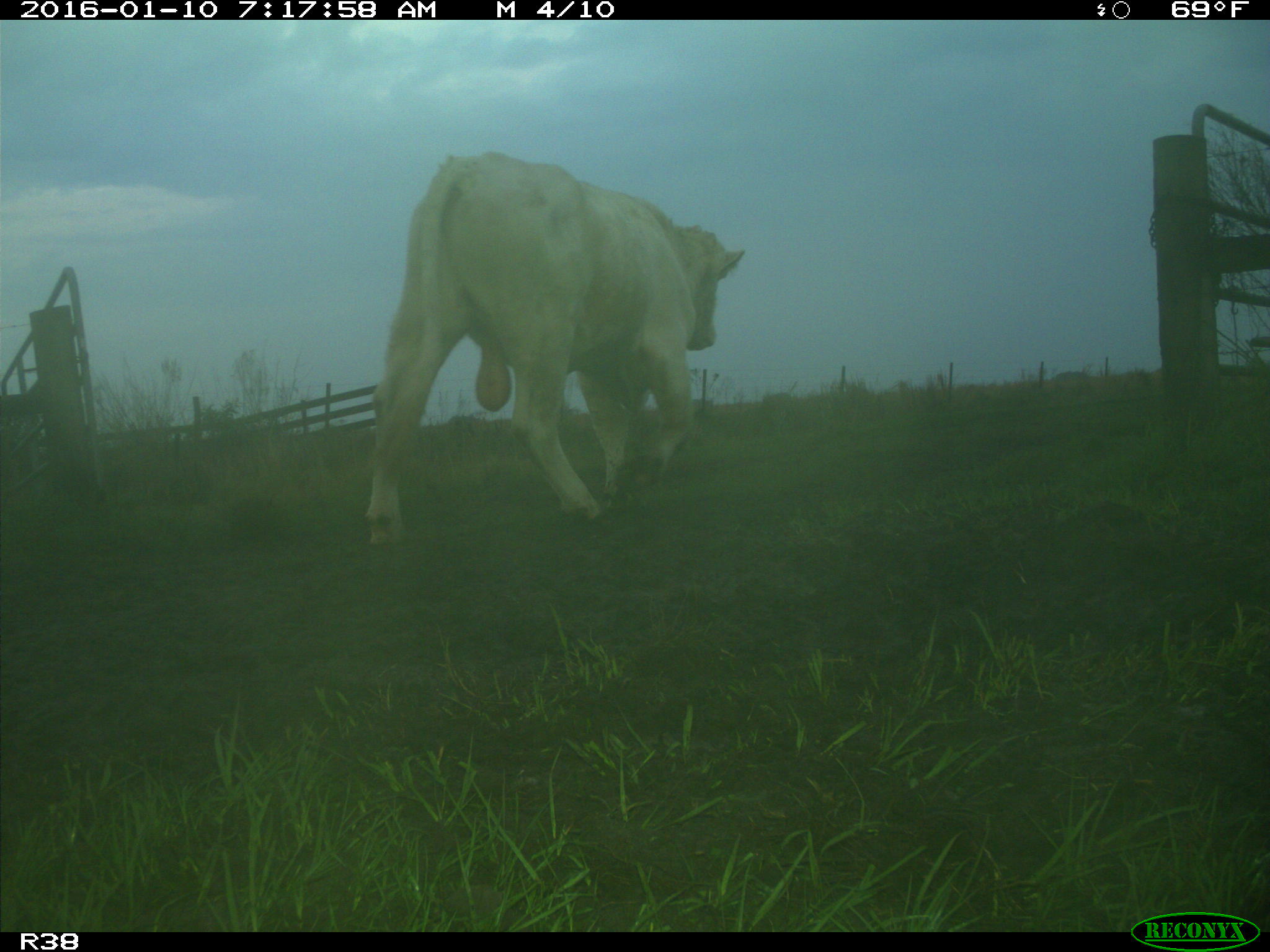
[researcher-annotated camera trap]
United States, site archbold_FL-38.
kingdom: Animalia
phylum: Chordata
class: Mammalia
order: Artiodactyla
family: Bovidae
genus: Bos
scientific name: Bos taurus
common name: domestic cow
Bos taurus (domestic cow).